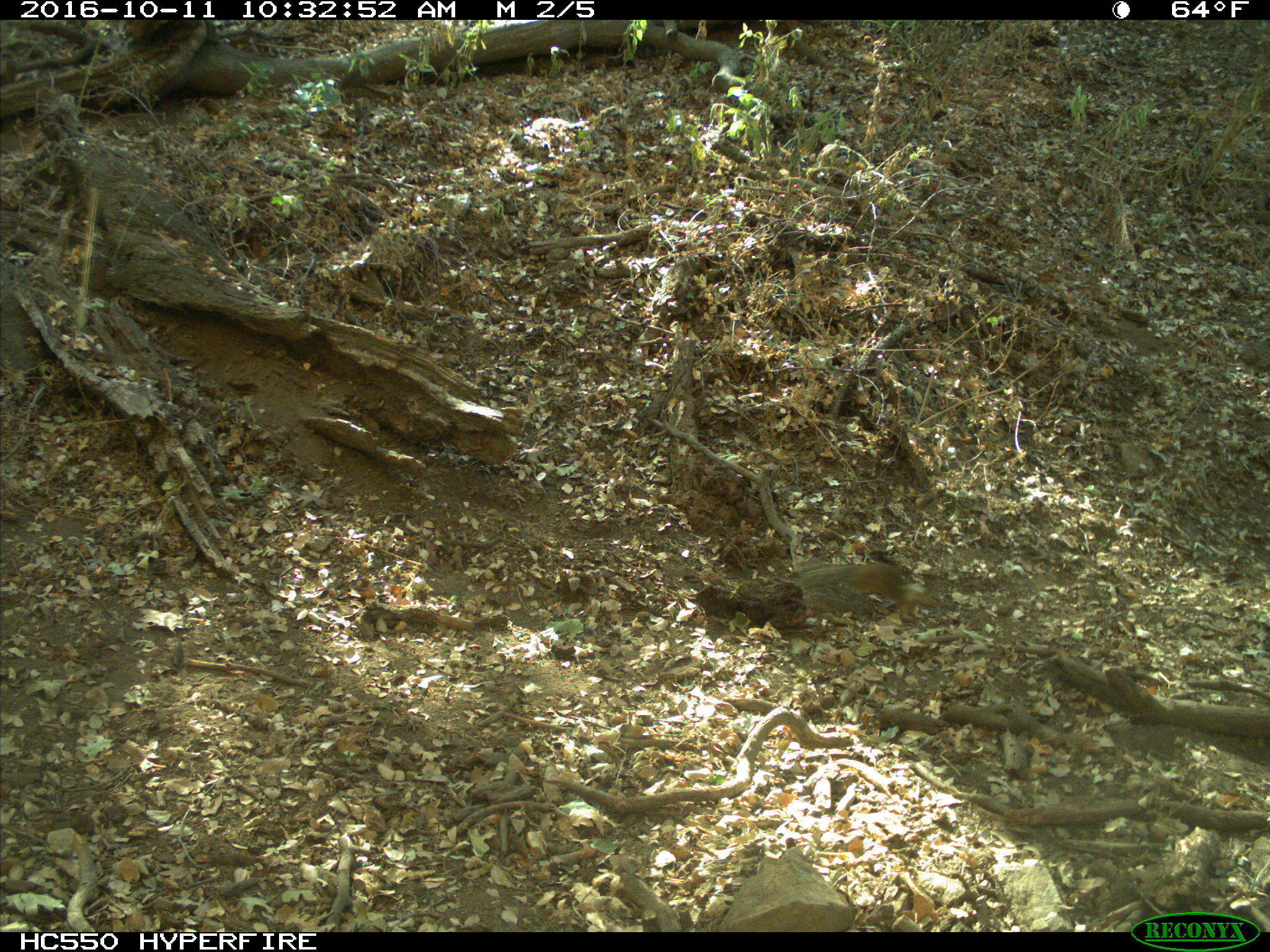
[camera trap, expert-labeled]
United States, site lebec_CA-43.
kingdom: Animalia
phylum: Chordata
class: Mammalia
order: Rodentia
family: Sciuridae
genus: Otospermophilus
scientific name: Otospermophilus beecheyi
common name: california ground squirrel